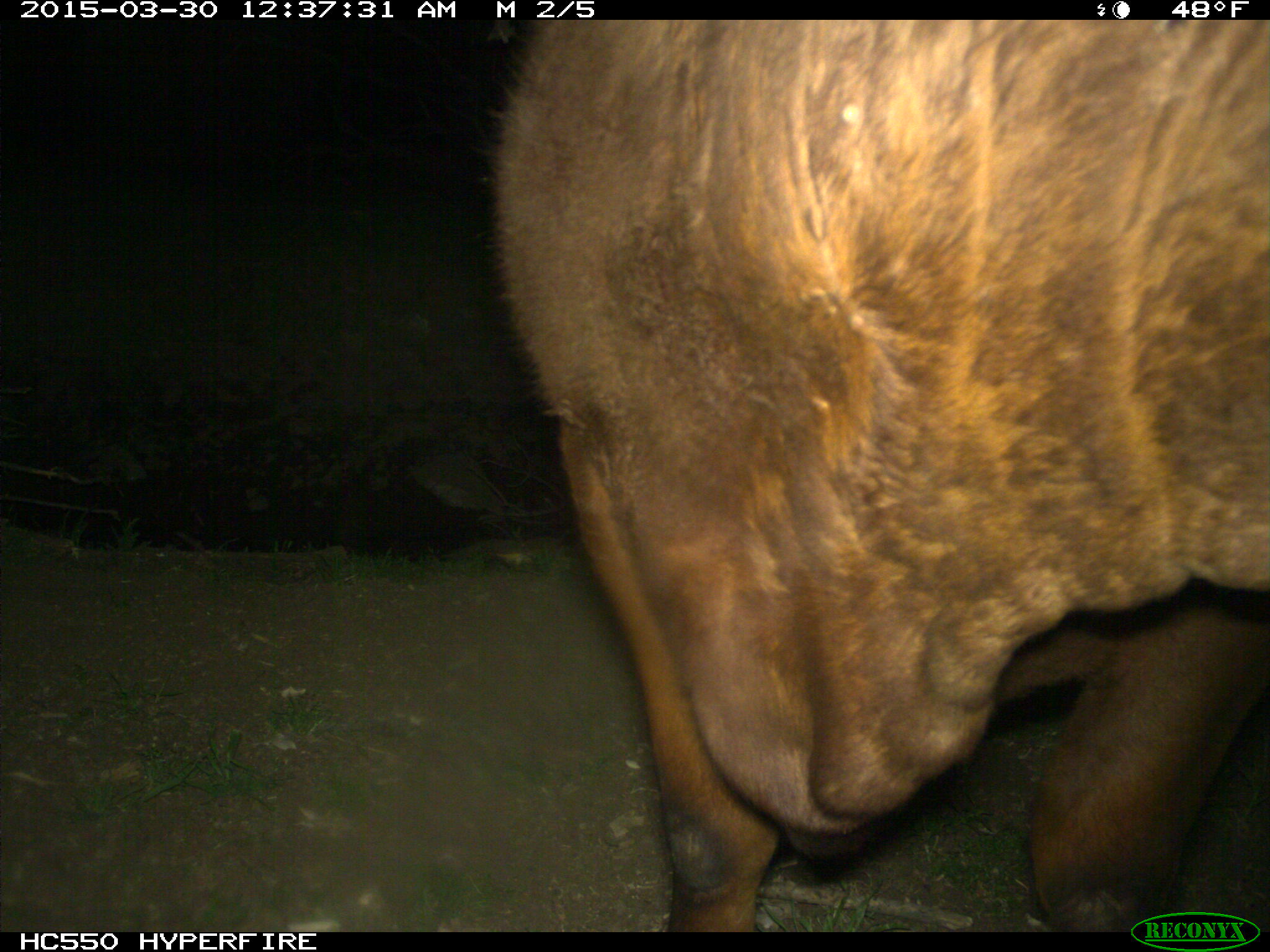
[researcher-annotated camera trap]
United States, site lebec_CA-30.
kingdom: Animalia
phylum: Chordata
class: Mammalia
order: Artiodactyla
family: Bovidae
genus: Bos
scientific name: Bos taurus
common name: domestic cow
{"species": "Bos taurus (domestic cow)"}